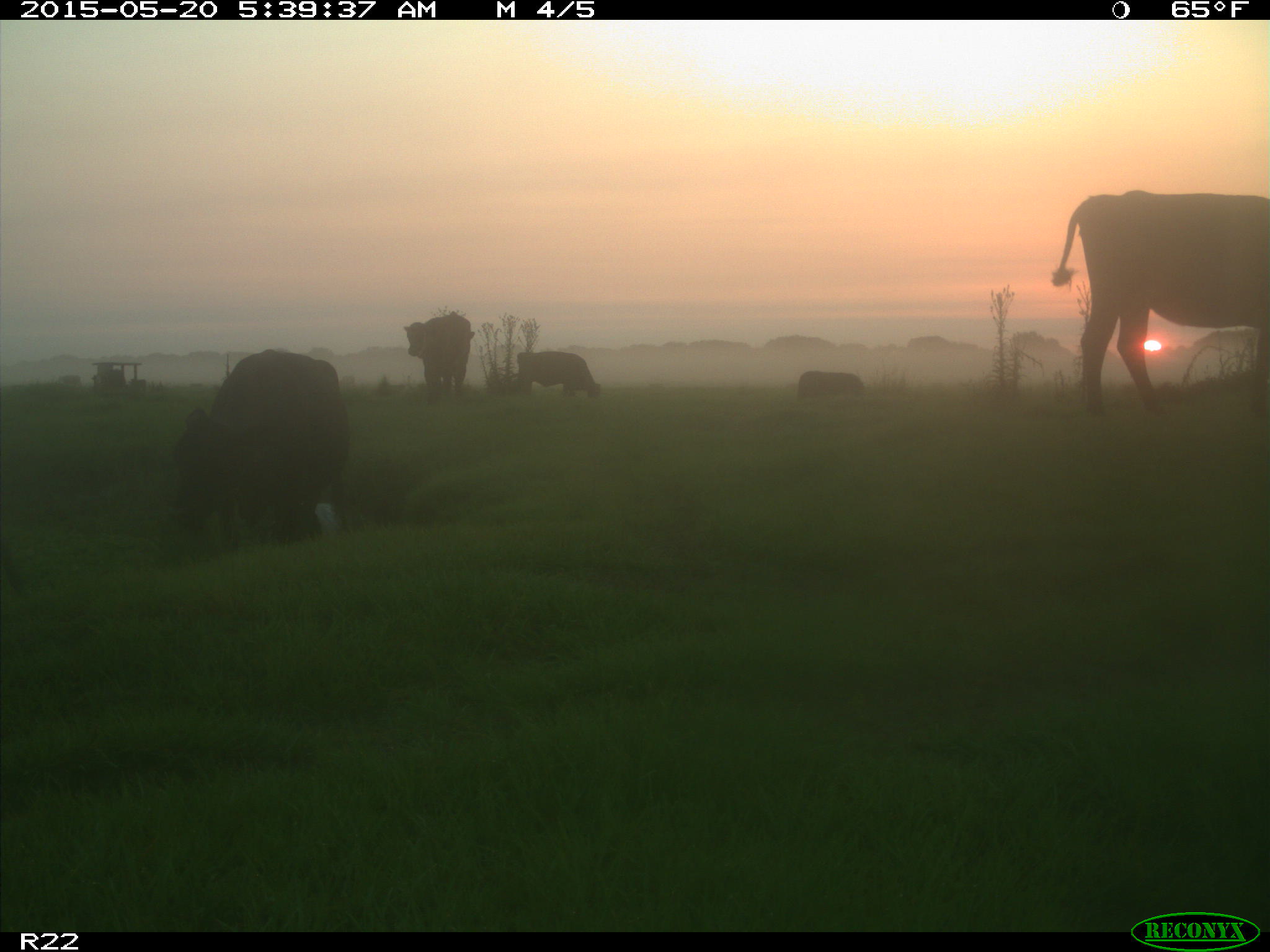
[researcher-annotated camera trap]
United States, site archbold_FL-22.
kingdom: Animalia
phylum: Chordata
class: Mammalia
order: Artiodactyla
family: Bovidae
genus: Bos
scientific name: Bos taurus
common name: domestic cow